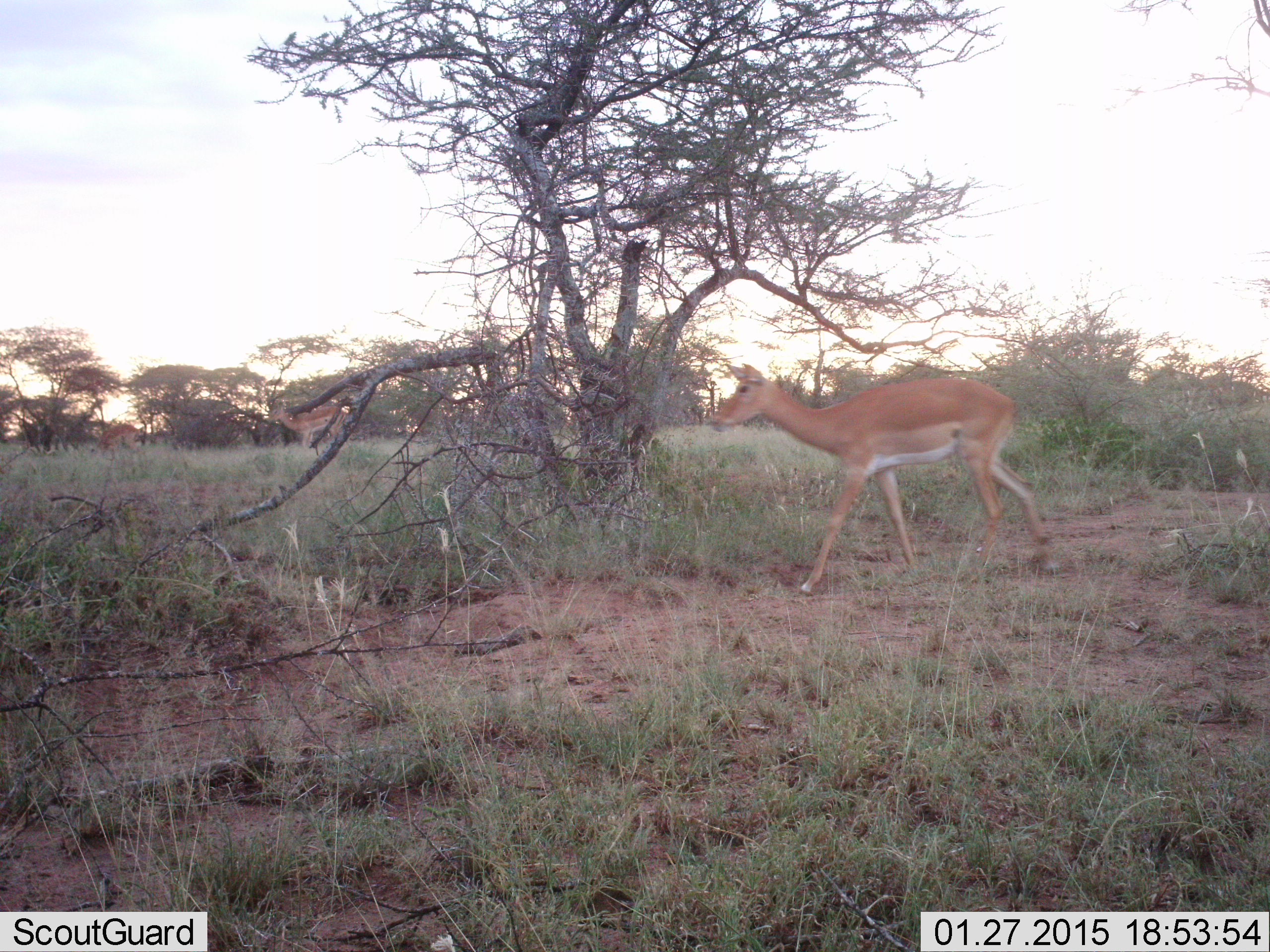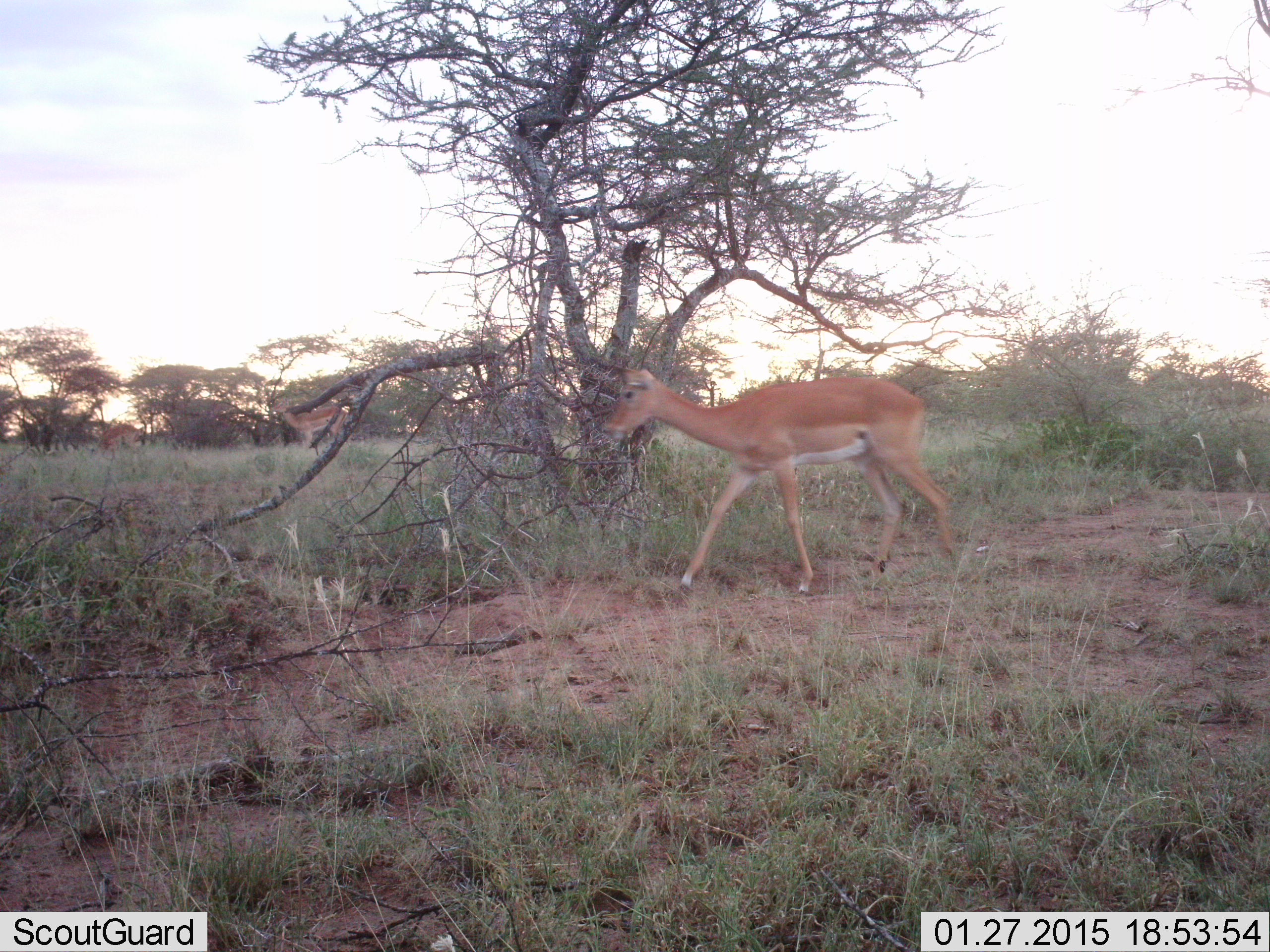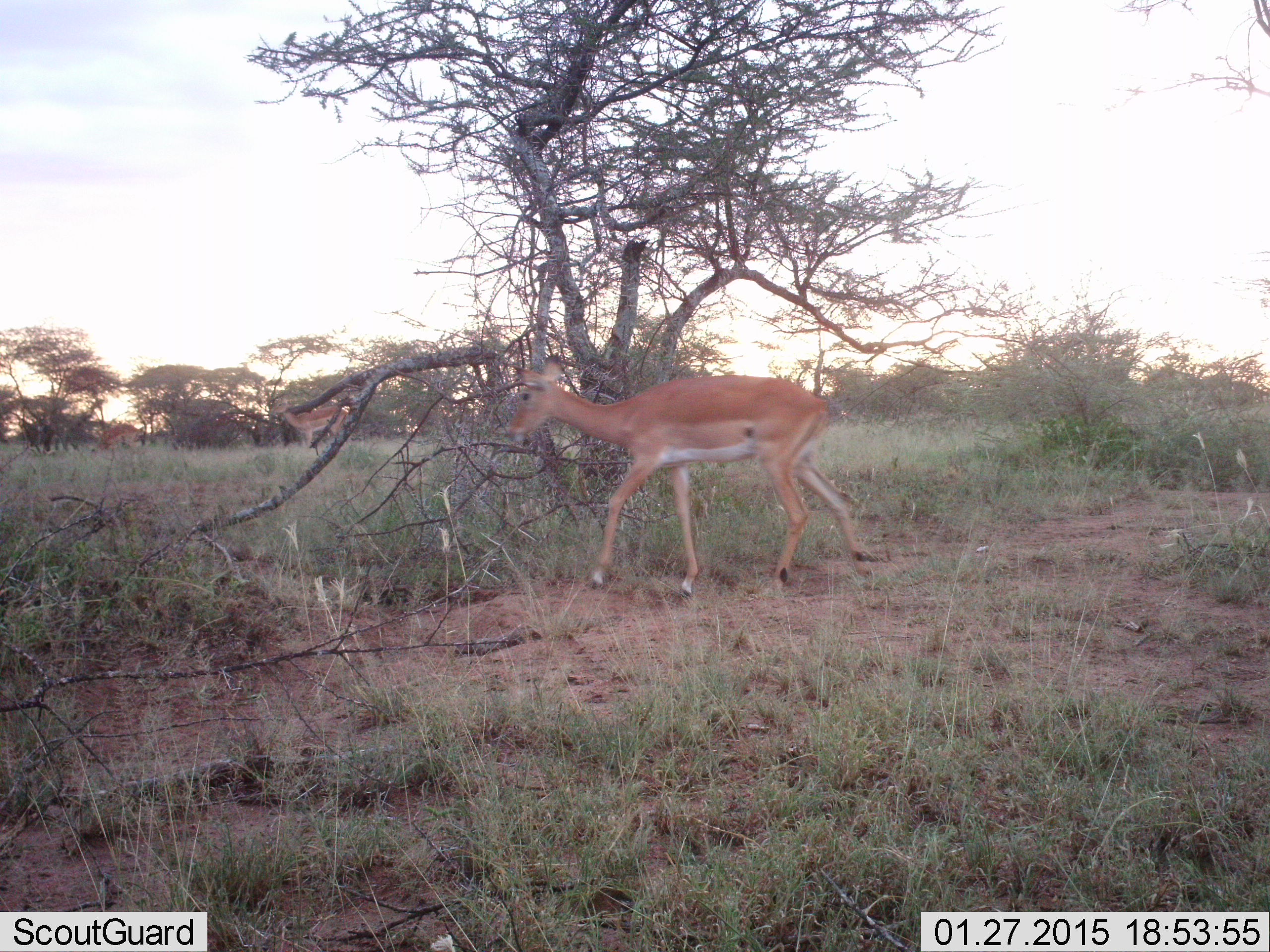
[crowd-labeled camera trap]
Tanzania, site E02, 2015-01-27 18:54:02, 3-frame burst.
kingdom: Animalia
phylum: Chordata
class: Mammalia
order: Artiodactyla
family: Bovidae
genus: Aepyceros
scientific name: Aepyceros melampus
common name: impala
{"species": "impala (Aepyceros melampus)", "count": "3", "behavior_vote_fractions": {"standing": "60%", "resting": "0%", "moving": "100%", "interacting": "0%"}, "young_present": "0%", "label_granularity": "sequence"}